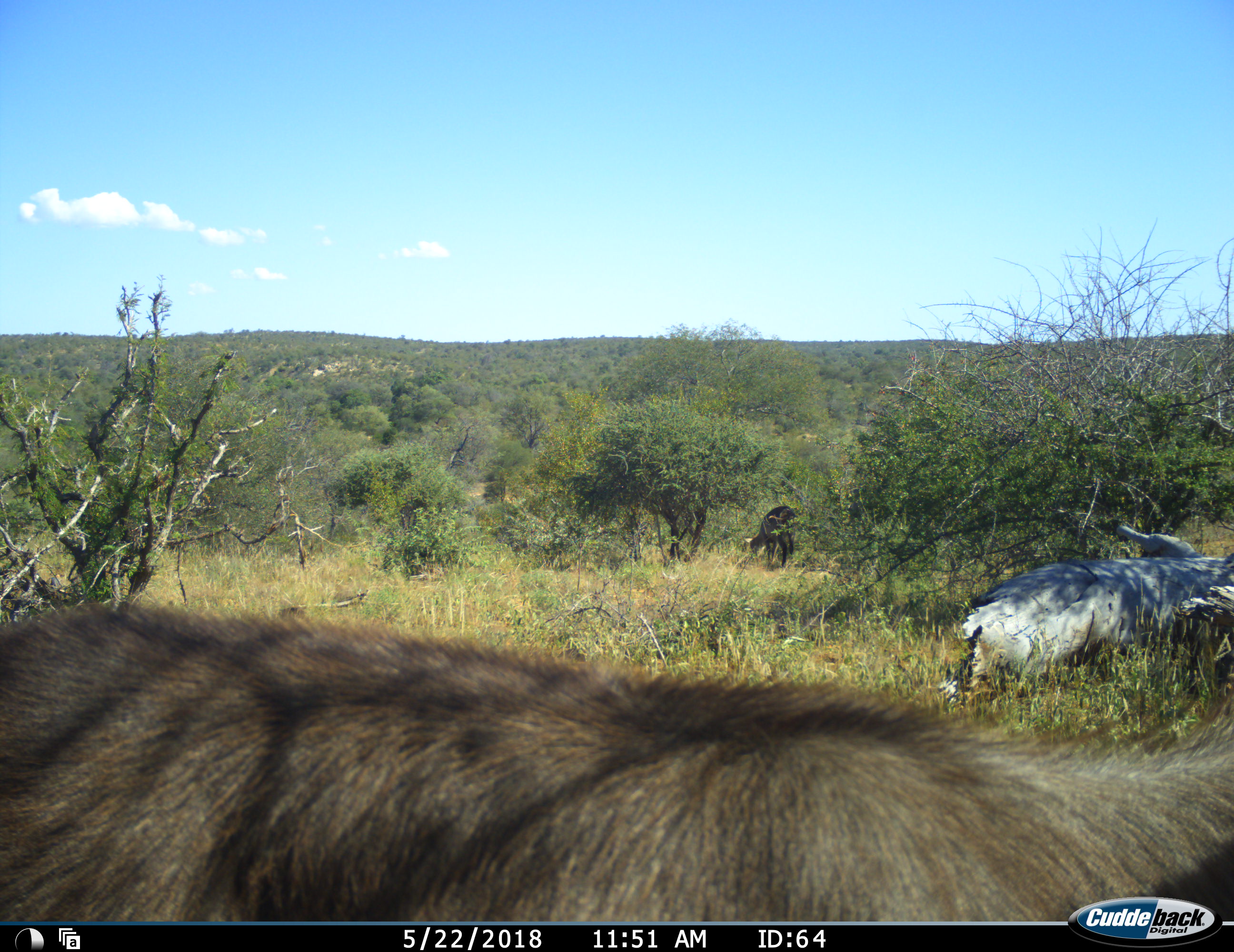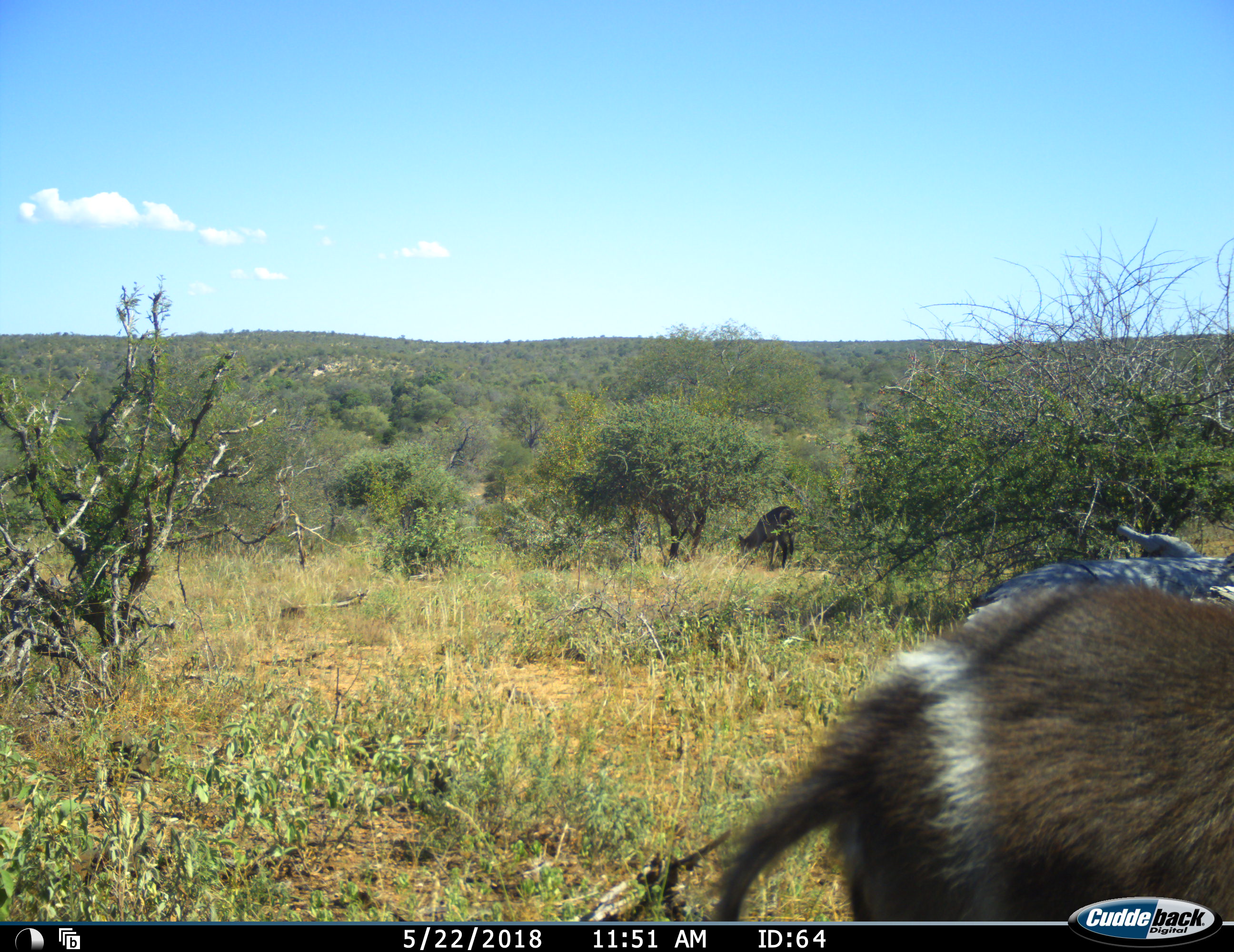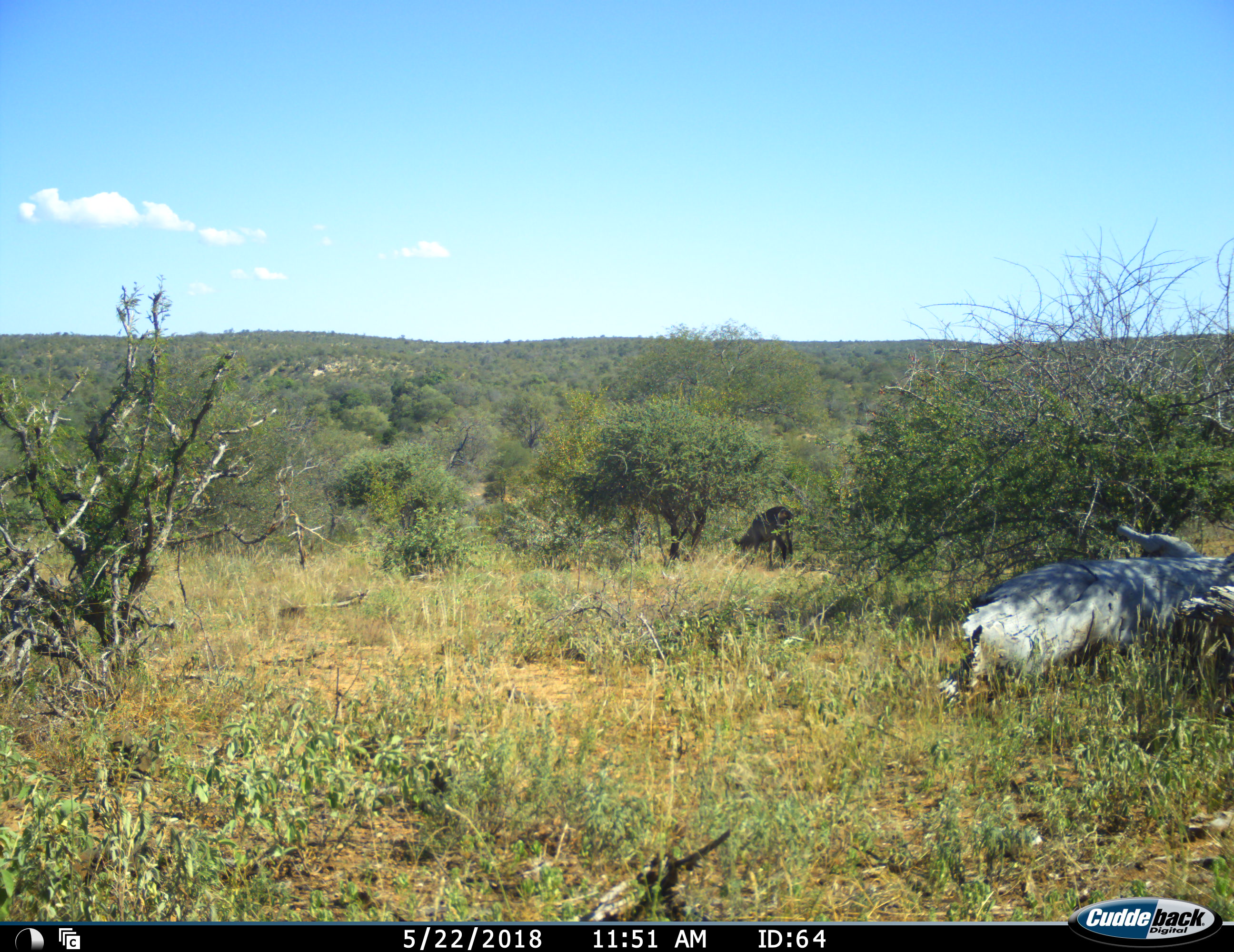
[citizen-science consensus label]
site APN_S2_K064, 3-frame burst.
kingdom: Animalia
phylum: Chordata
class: Mammalia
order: Artiodactyla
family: Bovidae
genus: Kobus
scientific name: Kobus ellipsiprymnus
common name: waterbuck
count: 2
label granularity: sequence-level